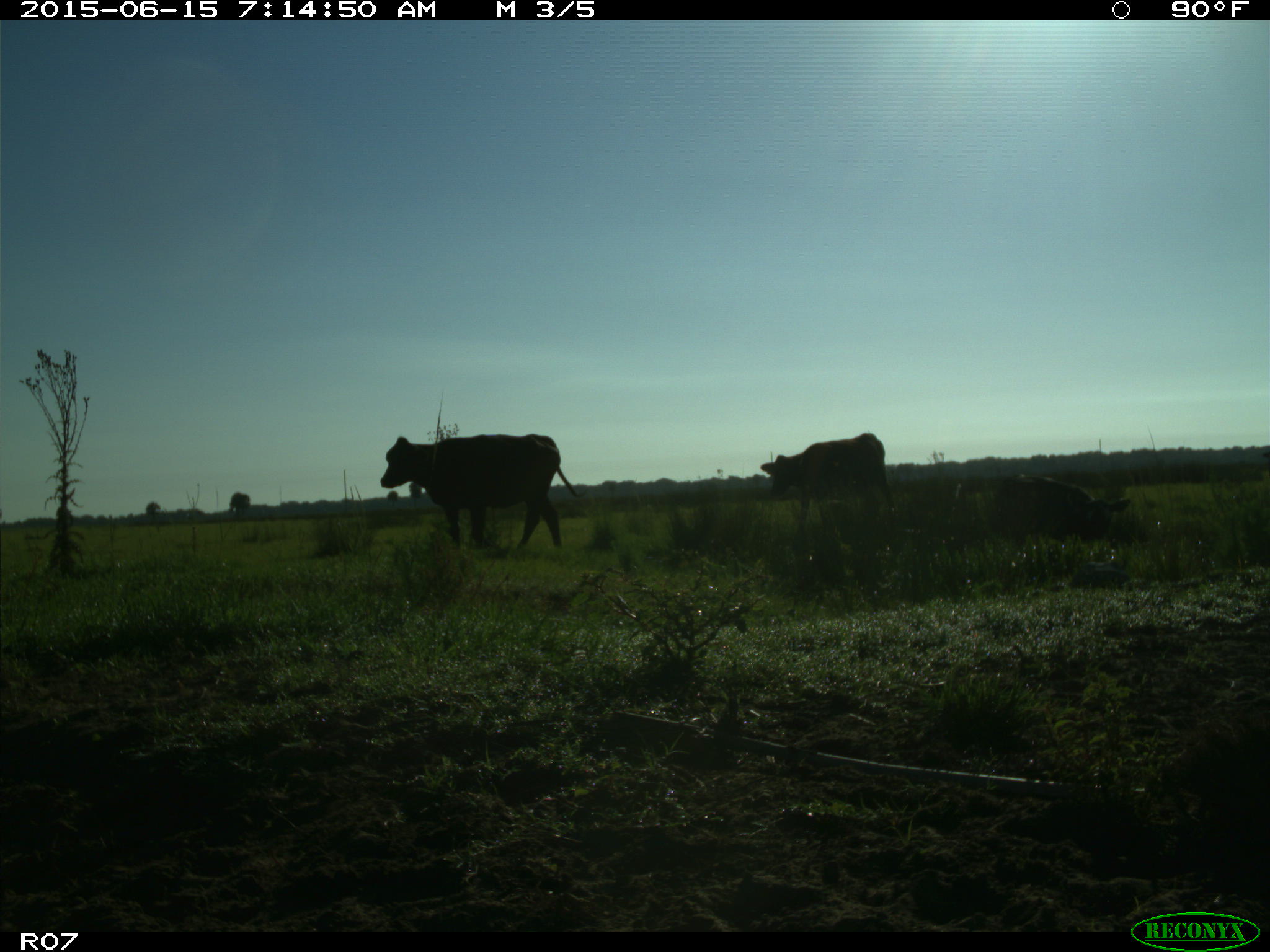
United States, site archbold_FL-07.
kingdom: Animalia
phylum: Chordata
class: Mammalia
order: Artiodactyla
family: Bovidae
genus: Bos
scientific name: Bos taurus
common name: domestic cow